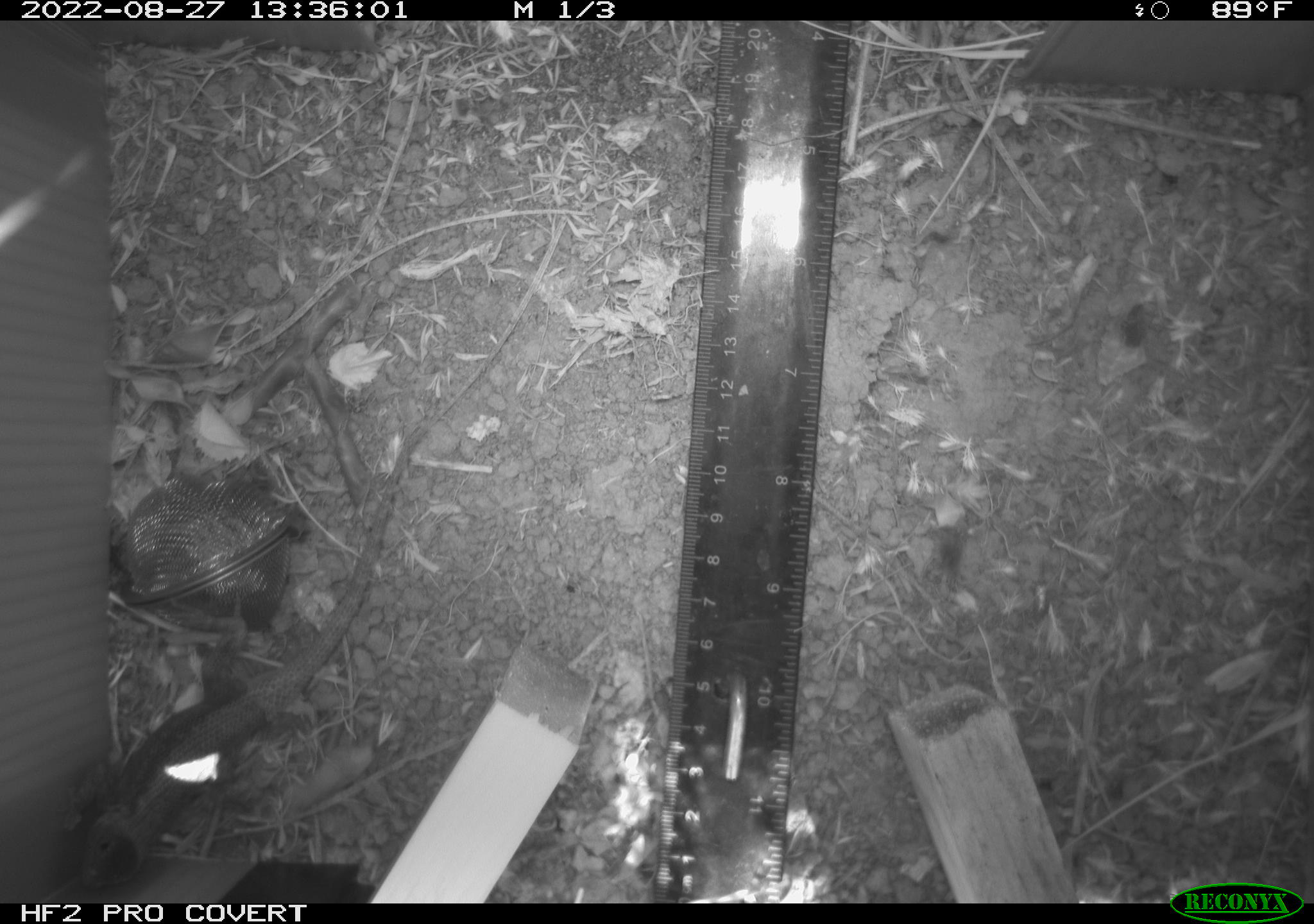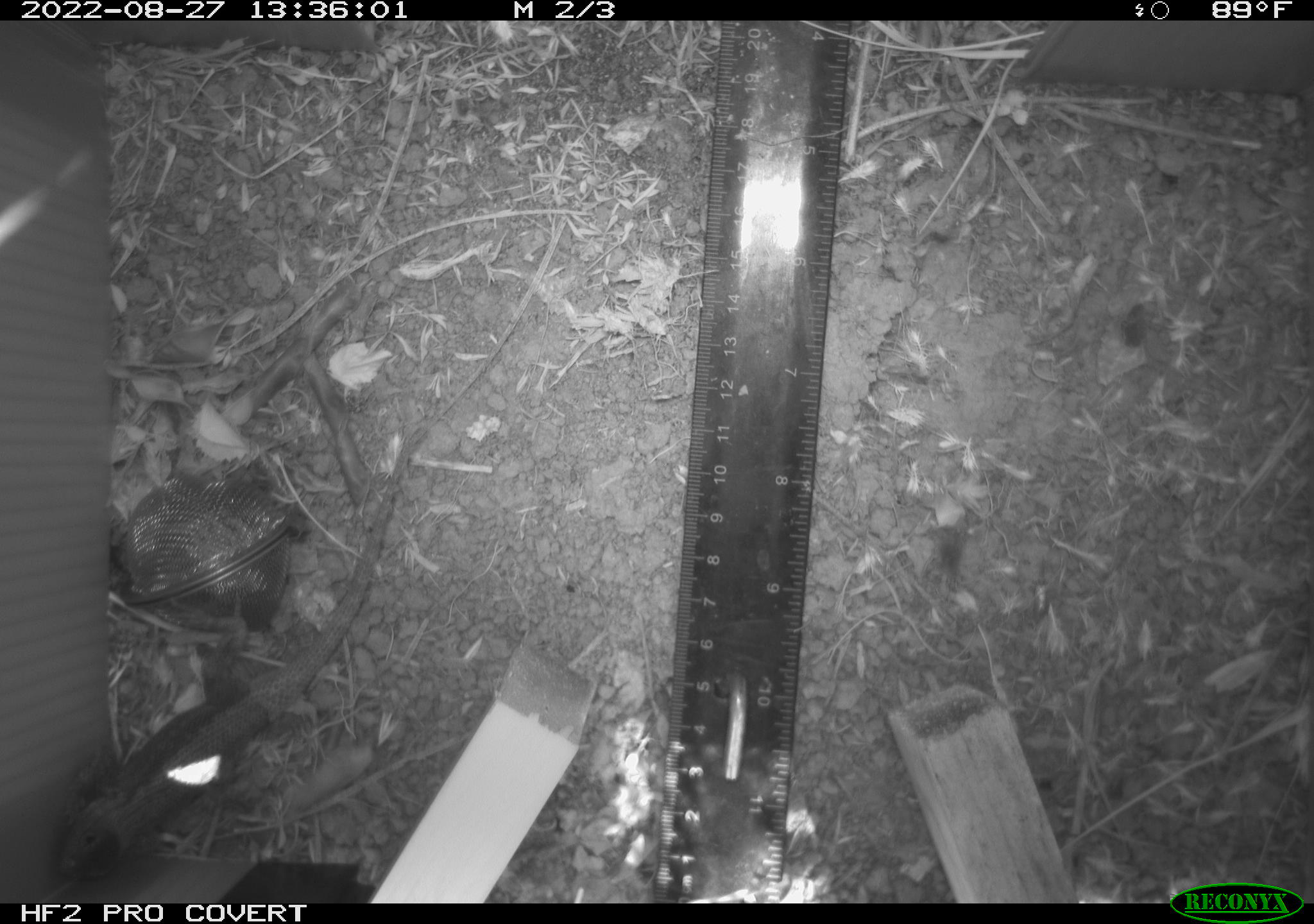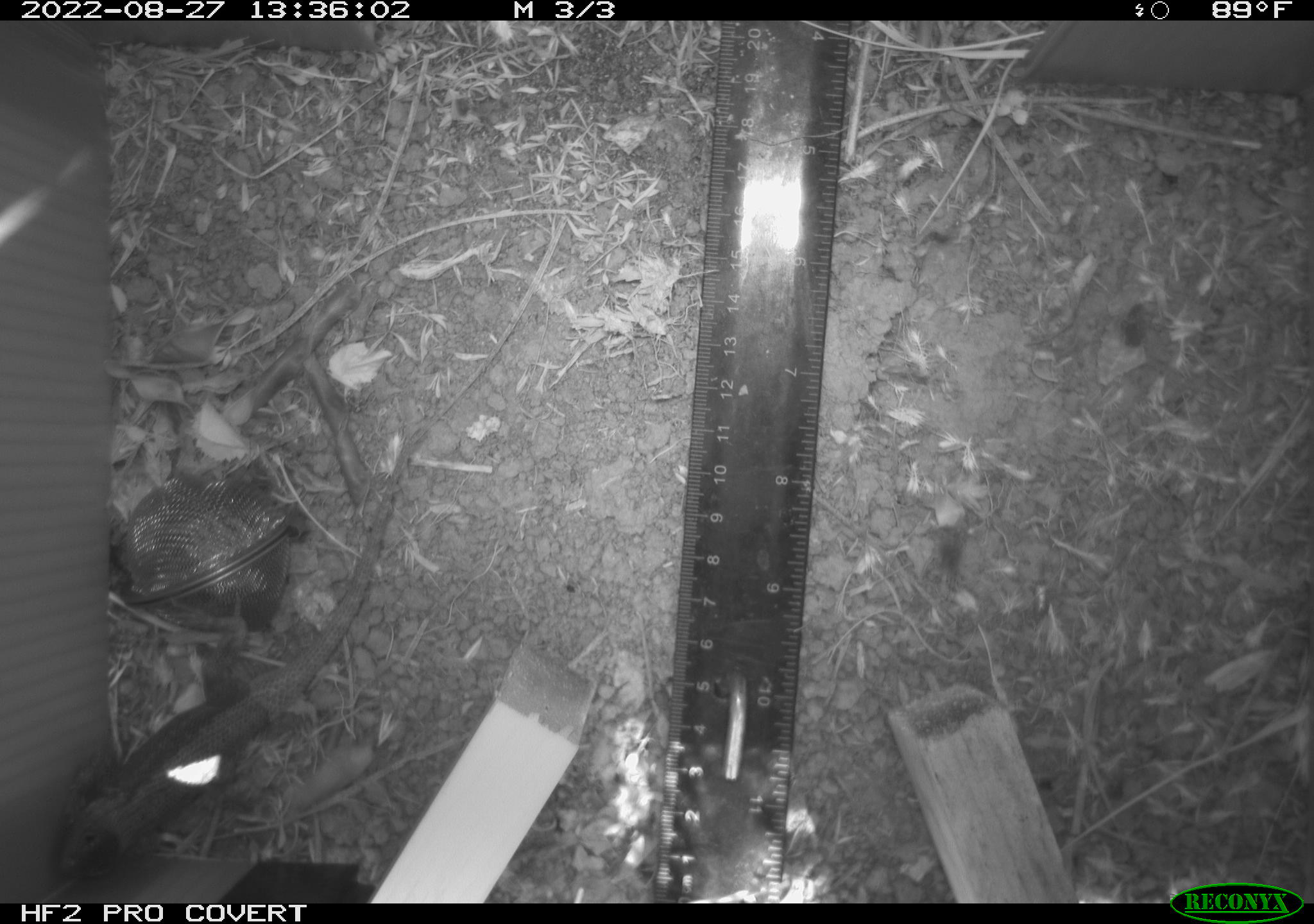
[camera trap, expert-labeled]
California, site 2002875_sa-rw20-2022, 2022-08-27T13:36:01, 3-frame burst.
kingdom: Animalia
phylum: Chordata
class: Reptilia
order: Squamata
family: Phrynosomatidae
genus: Sceloporus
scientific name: Sceloporus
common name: spiny lizards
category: sceloporus species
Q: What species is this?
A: Sceloporus species (spiny lizards) (Sceloporus).